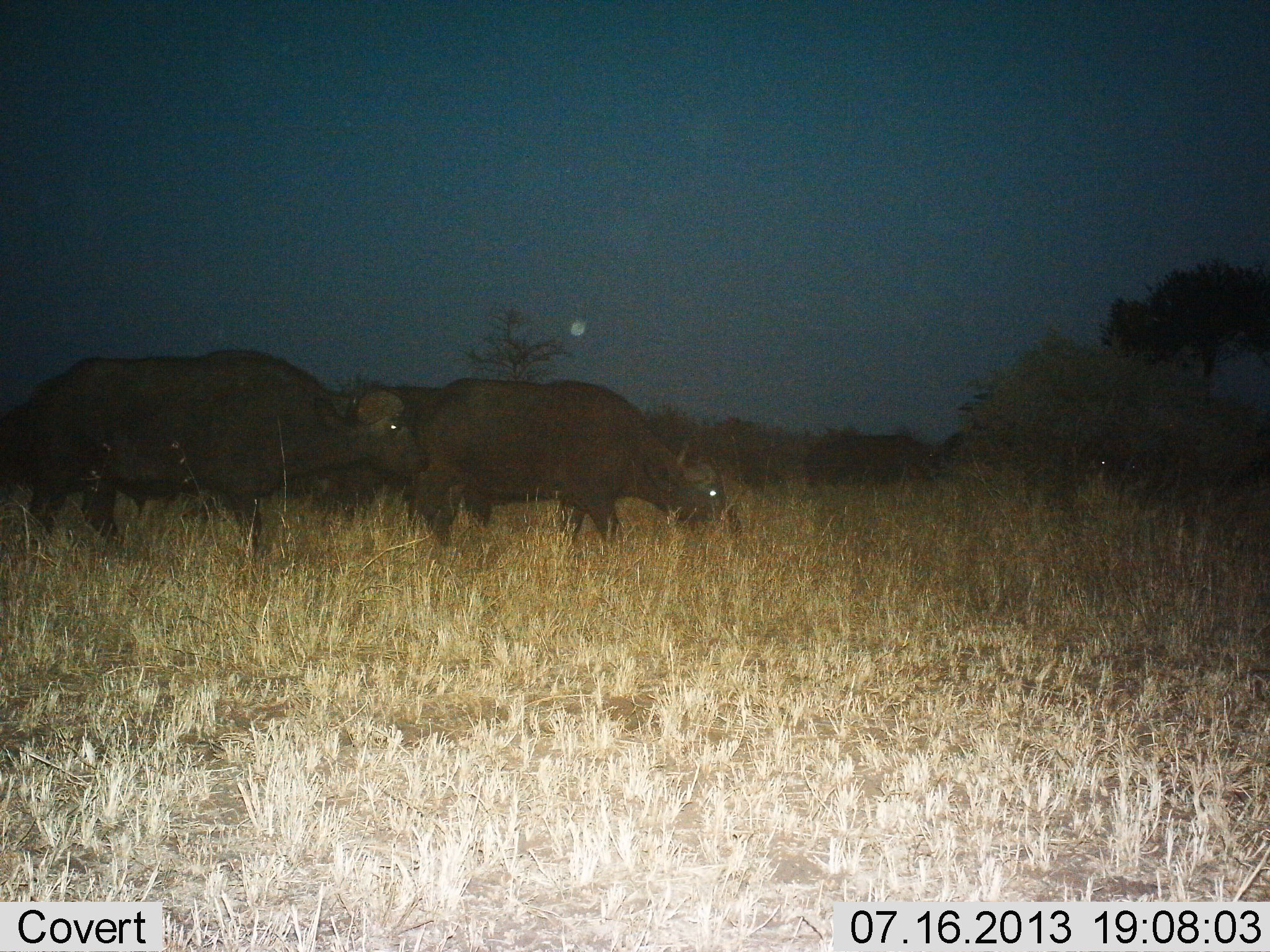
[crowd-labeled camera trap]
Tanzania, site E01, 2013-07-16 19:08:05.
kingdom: Animalia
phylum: Chordata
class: Mammalia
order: Artiodactyla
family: Bovidae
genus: Syncerus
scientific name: Syncerus caffer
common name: cape buffalo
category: buffalo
Buffalo (cape buffalo) (Syncerus caffer), count 3. Behavior (volunteer vote fractions): standing 31%, resting 0%, moving 56%, interacting 0%. Young present (vote fraction): 3%. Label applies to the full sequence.